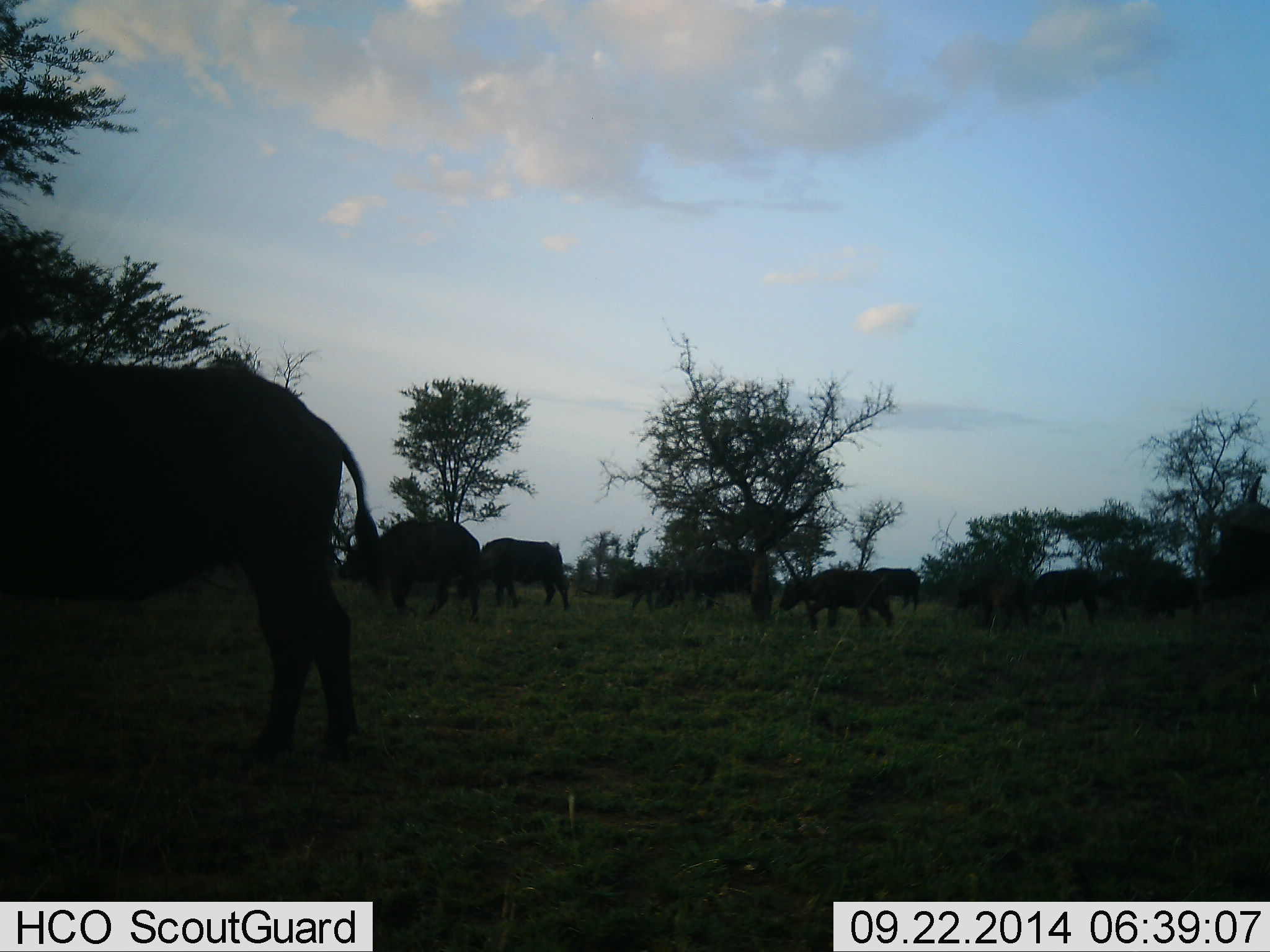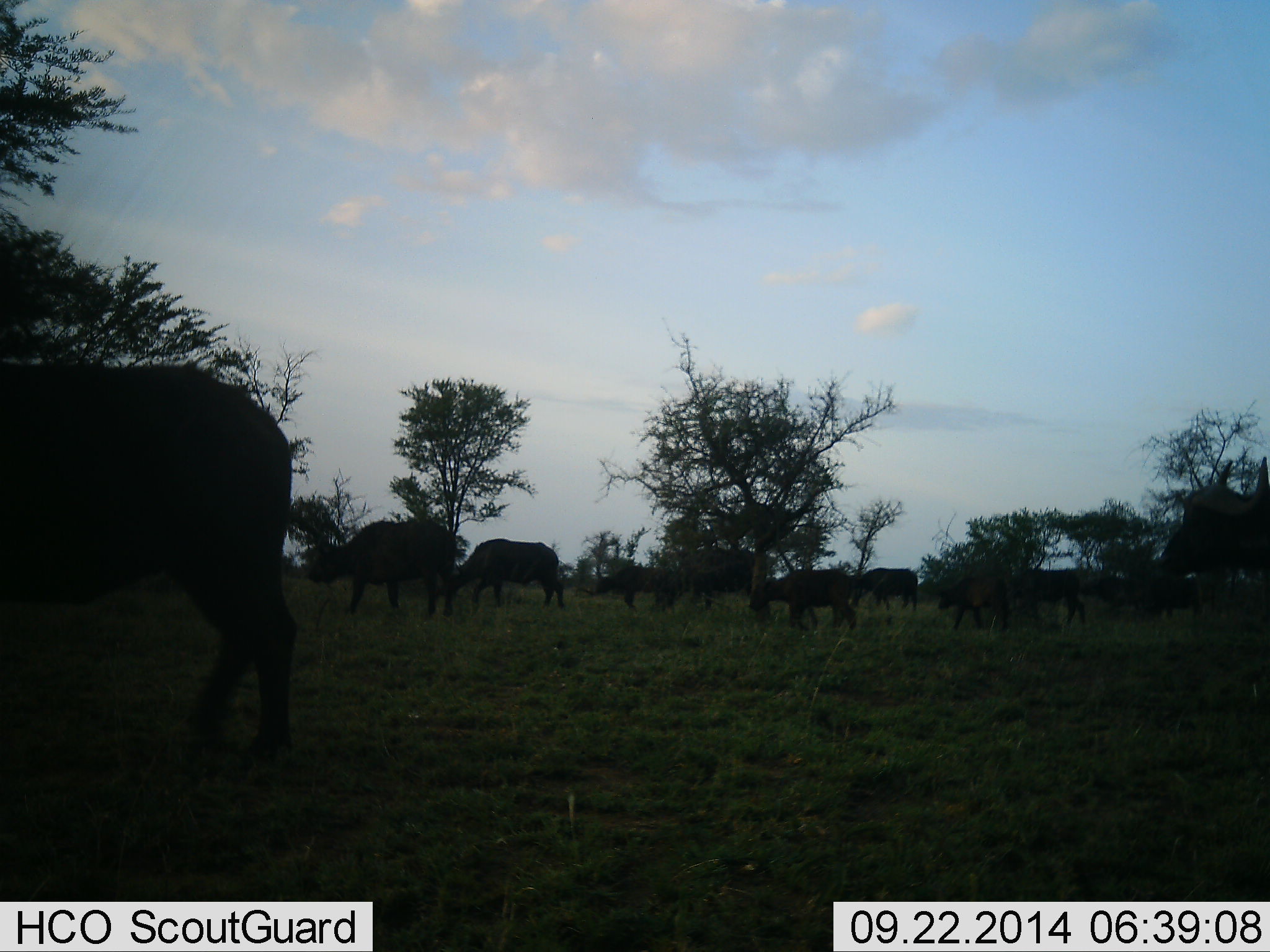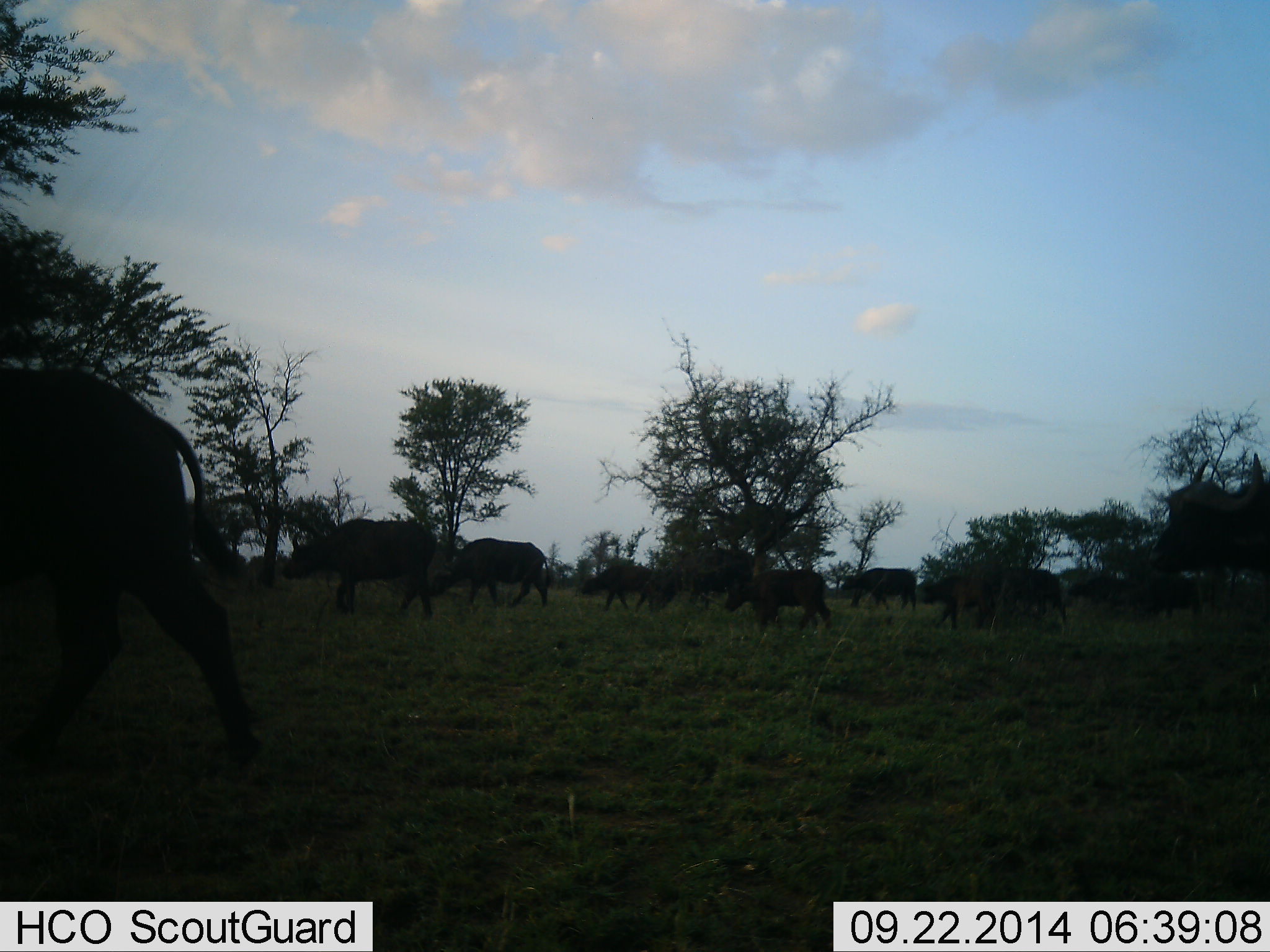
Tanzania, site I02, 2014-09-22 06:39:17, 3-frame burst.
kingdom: Animalia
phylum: Chordata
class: Mammalia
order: Artiodactyla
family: Bovidae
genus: Syncerus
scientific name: Syncerus caffer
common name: cape buffalo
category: buffalo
Buffalo (cape buffalo) (Syncerus caffer), count 11-50. Behavior (volunteer vote fractions): standing 10%, resting 0%, moving 70%, interacting 0%. Young present (vote fraction): 10%. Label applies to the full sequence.